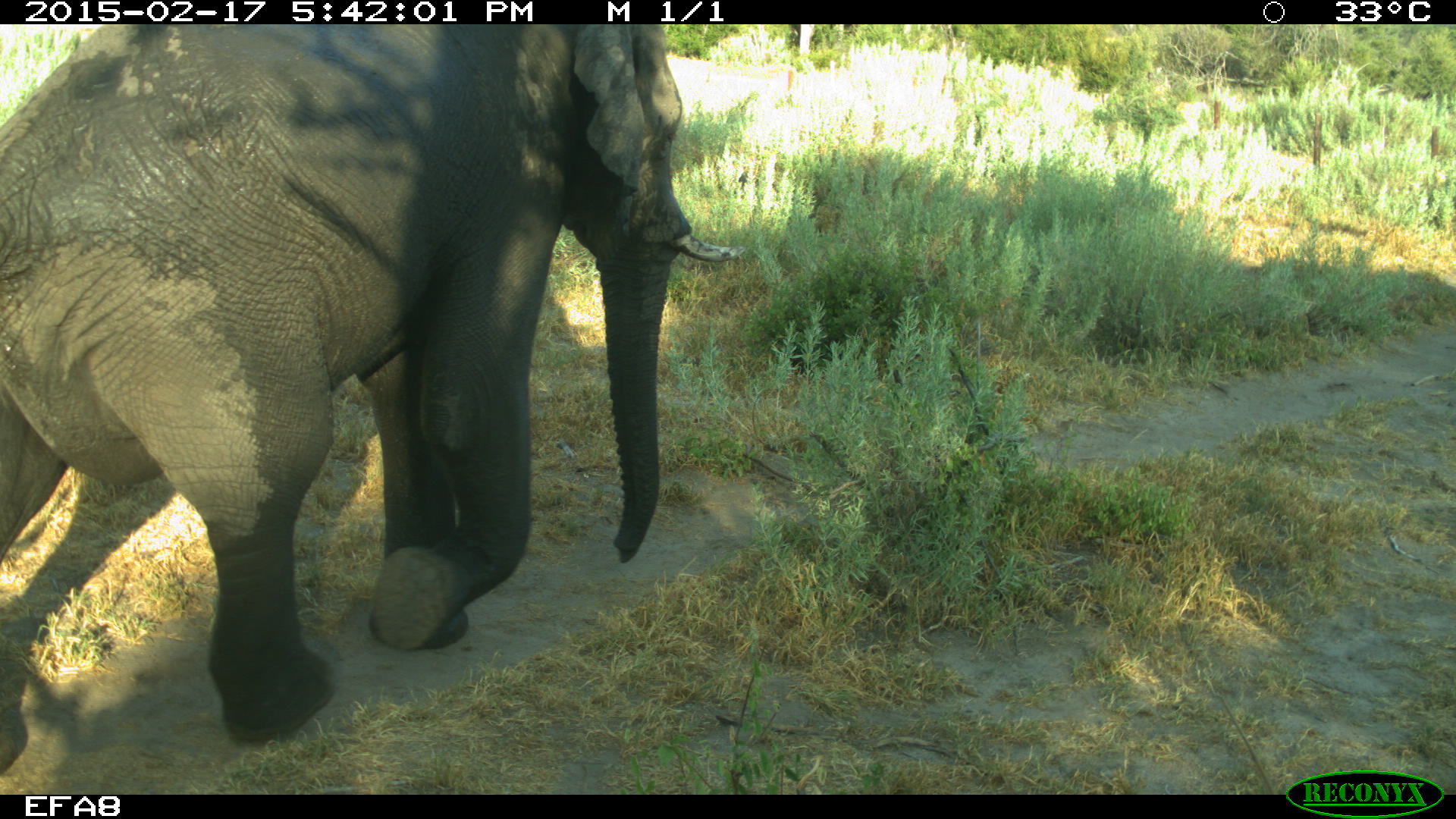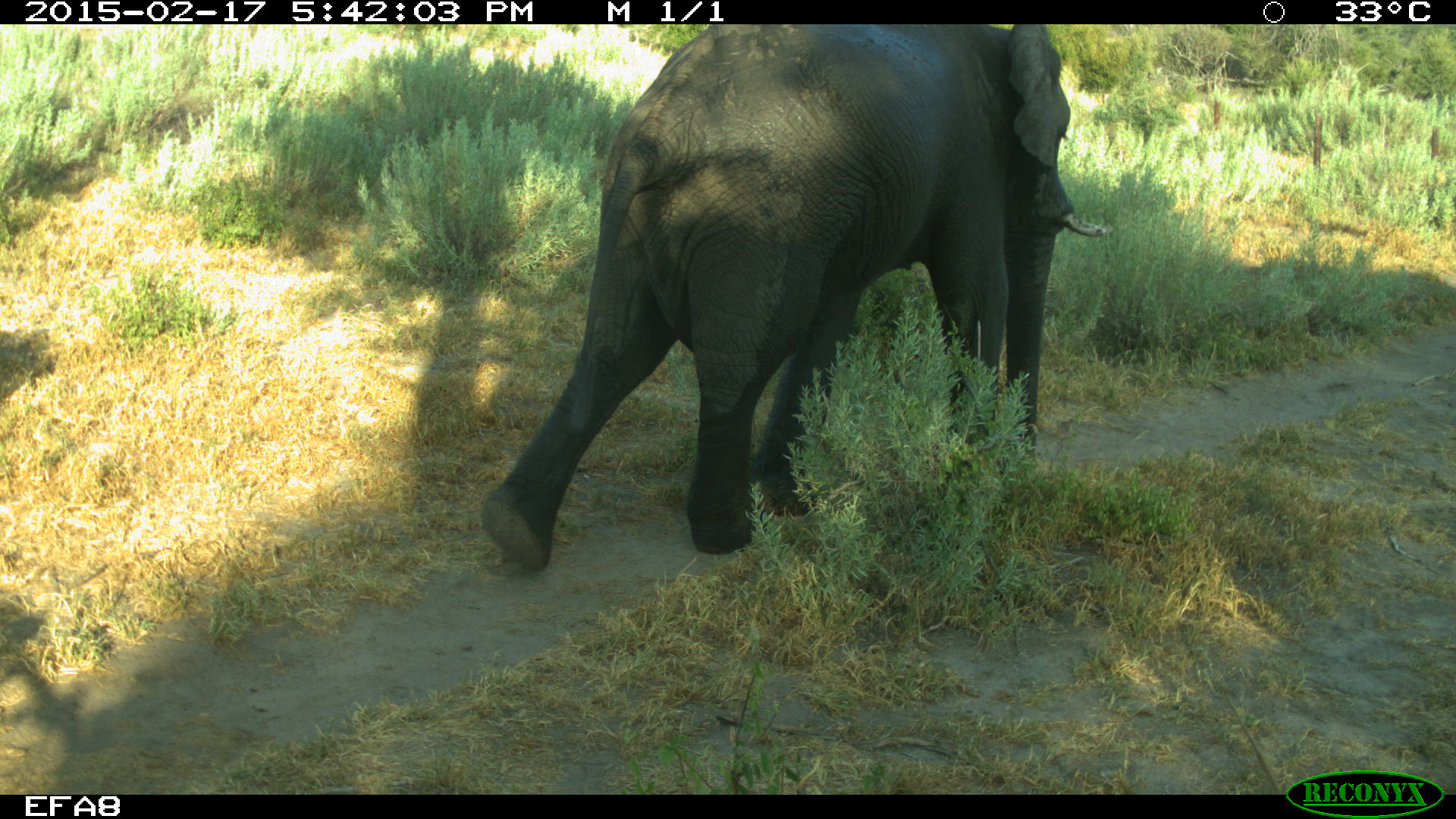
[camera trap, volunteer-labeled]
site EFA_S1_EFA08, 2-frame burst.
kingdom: Animalia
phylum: Chordata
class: Mammalia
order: Proboscidea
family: Elephantidae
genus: Loxodonta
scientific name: Loxodonta africana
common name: african bush elephant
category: elephant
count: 1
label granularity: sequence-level